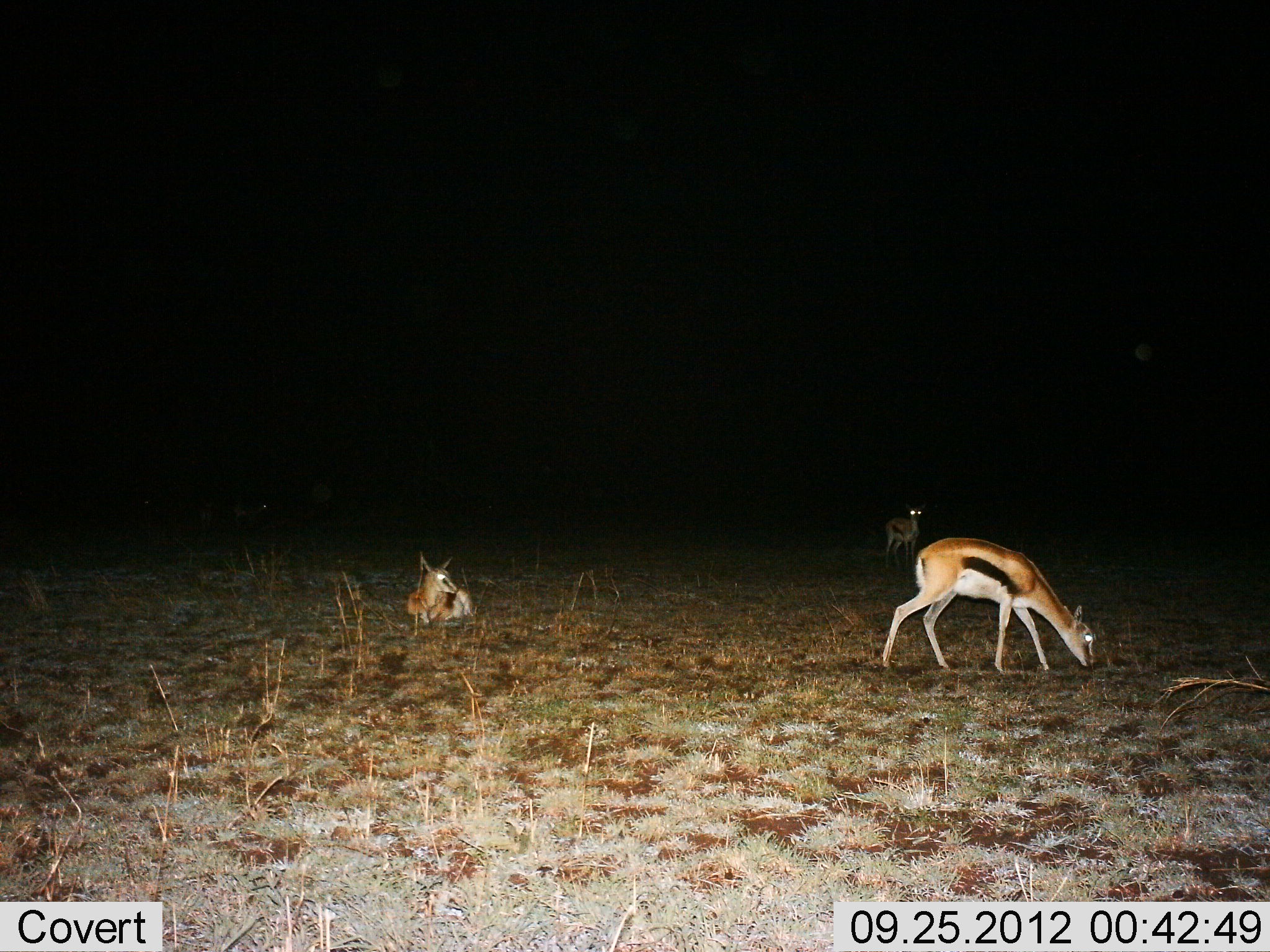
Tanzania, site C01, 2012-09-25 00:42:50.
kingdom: Animalia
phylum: Chordata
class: Mammalia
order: Artiodactyla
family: Bovidae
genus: Eudorcas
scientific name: Eudorcas thomsonii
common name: thomson's gazelle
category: gazellethomsons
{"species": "gazellethomsons (thomson's gazelle) (Eudorcas thomsonii)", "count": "3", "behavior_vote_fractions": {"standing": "80%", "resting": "100%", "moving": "10%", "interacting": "0%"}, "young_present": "0%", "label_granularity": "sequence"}